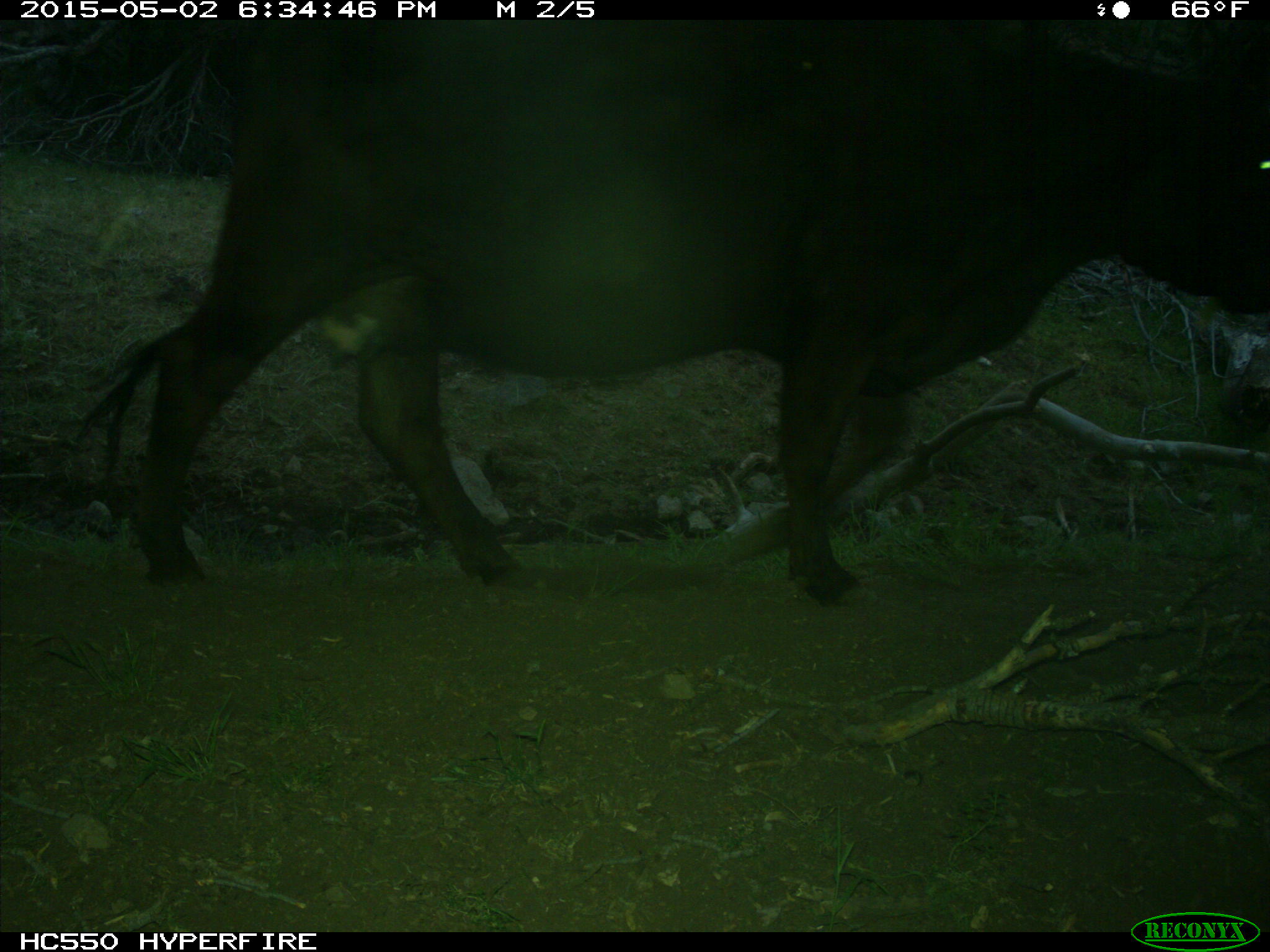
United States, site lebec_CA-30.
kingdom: Animalia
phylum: Chordata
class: Mammalia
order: Artiodactyla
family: Bovidae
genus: Bos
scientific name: Bos taurus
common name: domestic cow